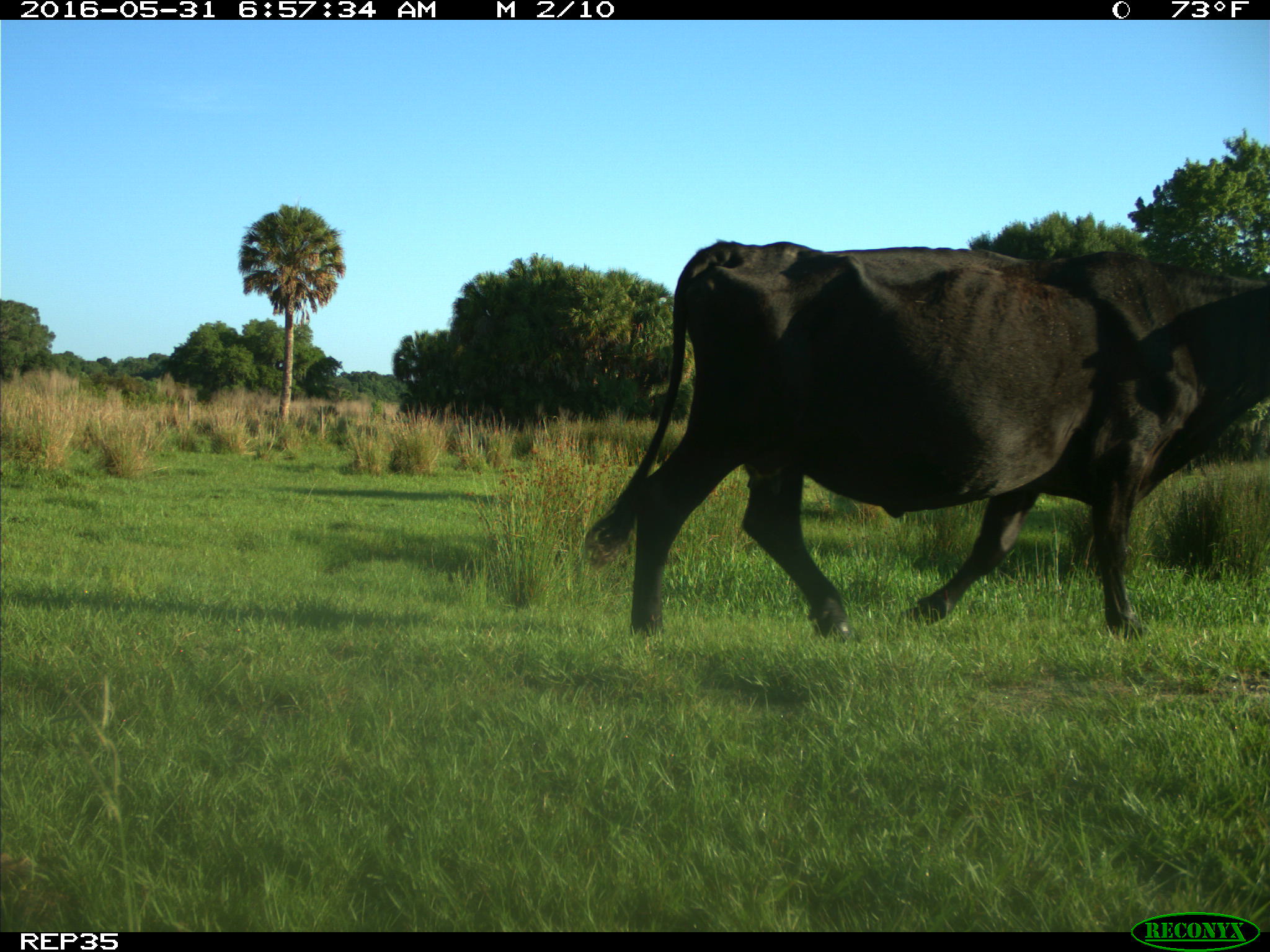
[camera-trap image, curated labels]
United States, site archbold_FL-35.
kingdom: Animalia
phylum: Chordata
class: Mammalia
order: Artiodactyla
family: Bovidae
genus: Bos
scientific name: Bos taurus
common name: domestic cow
Bos taurus (domestic cow).